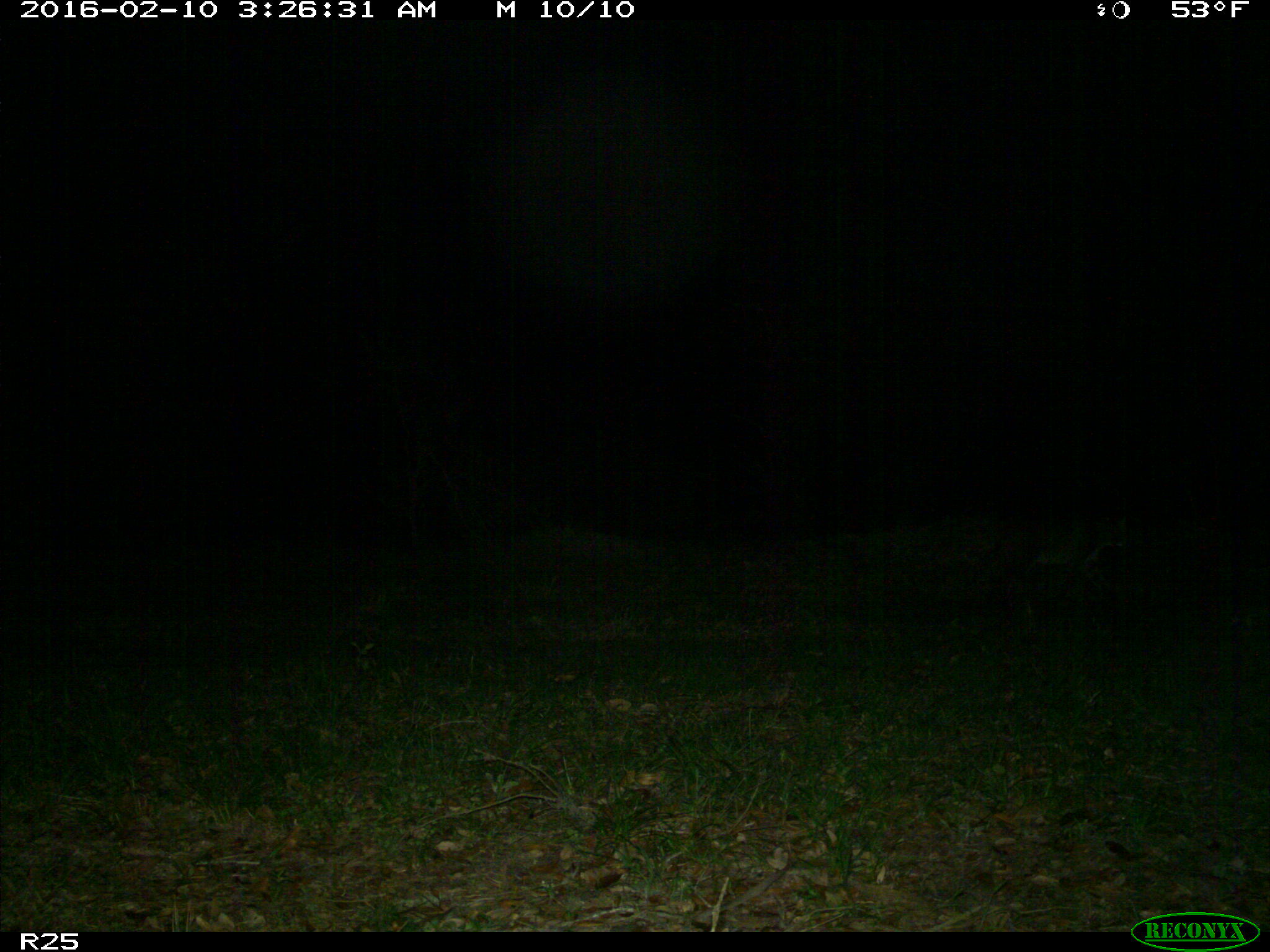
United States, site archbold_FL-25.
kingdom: Animalia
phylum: Chordata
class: Mammalia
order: Carnivora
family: Felidae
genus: Lynx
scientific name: Lynx rufus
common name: bobcat